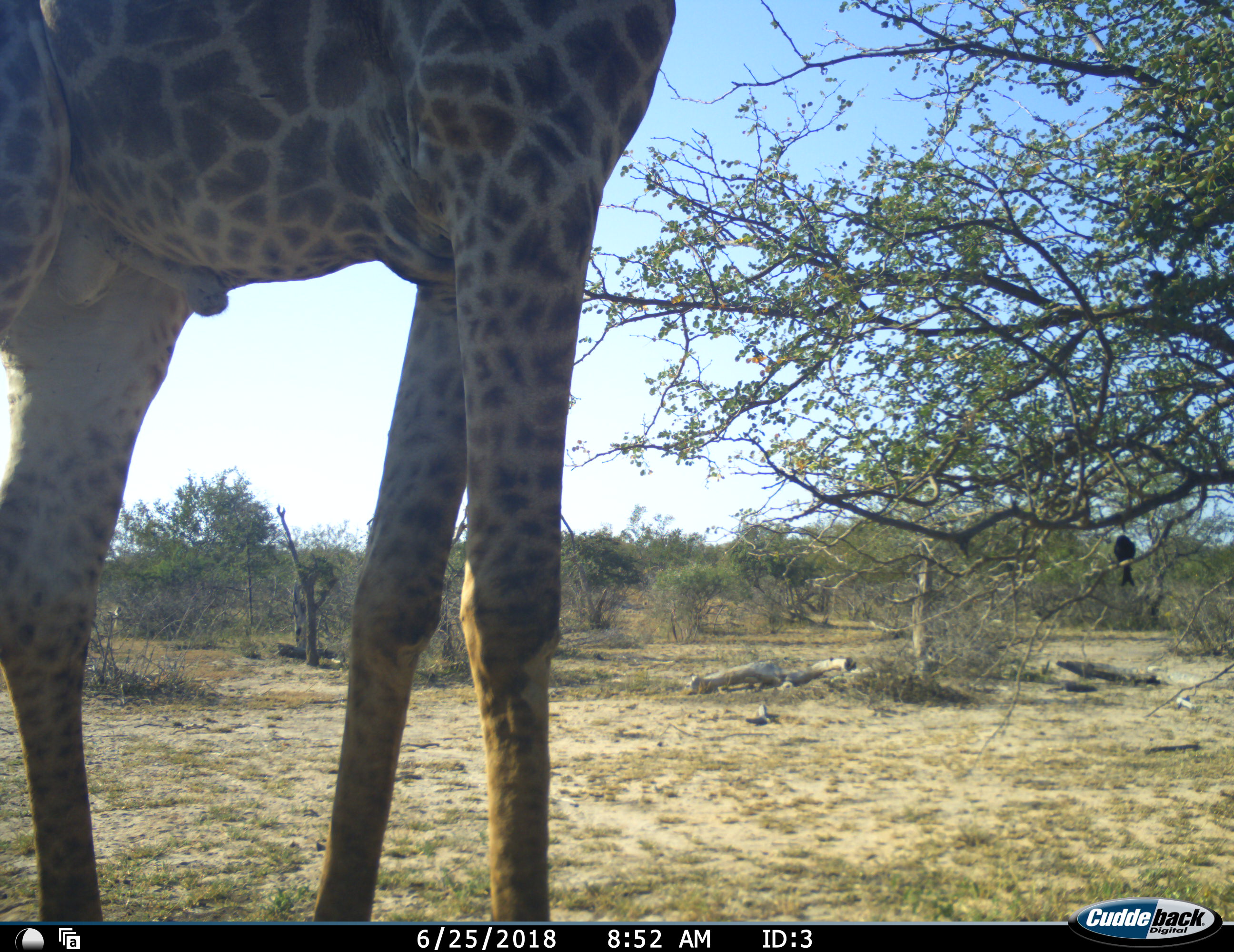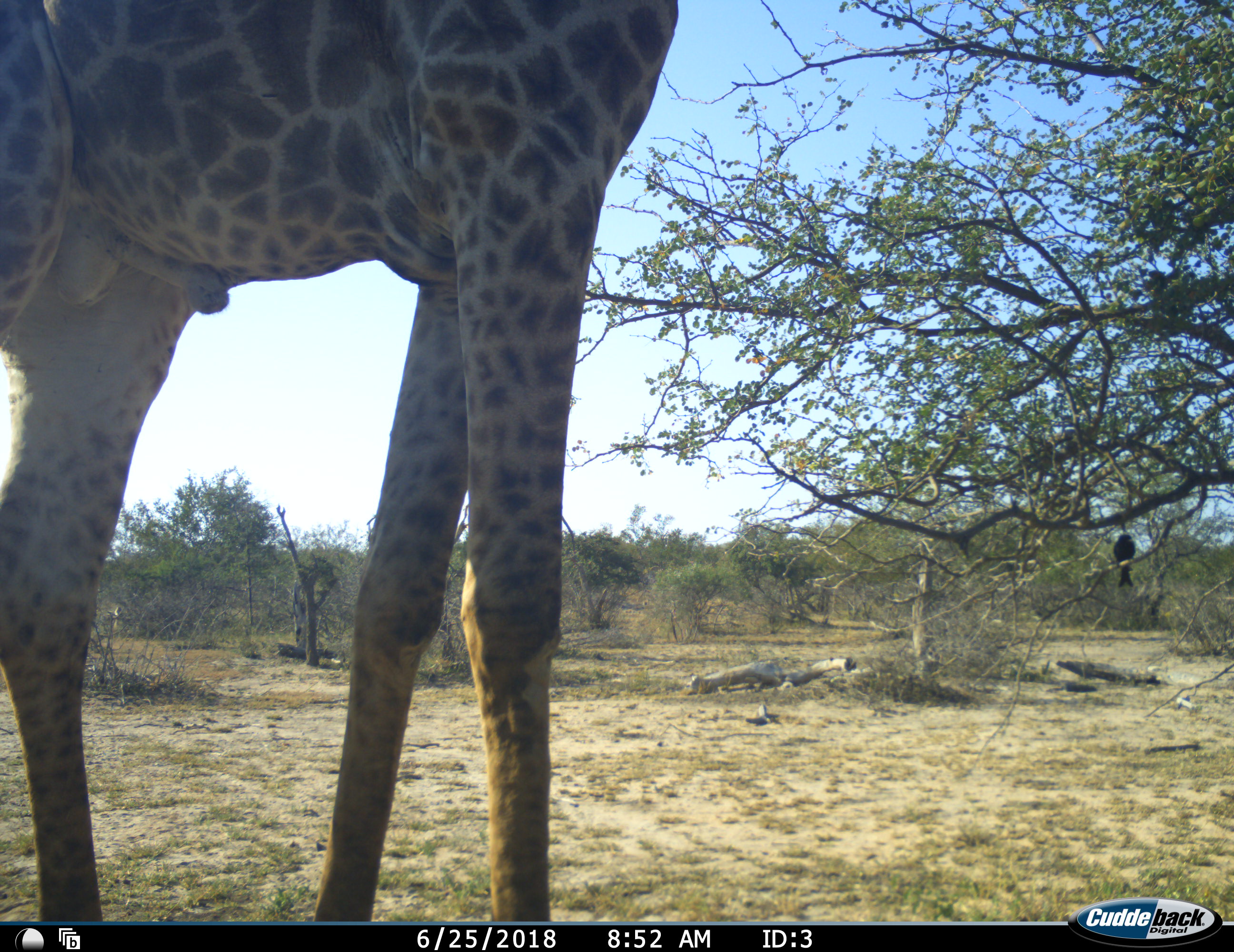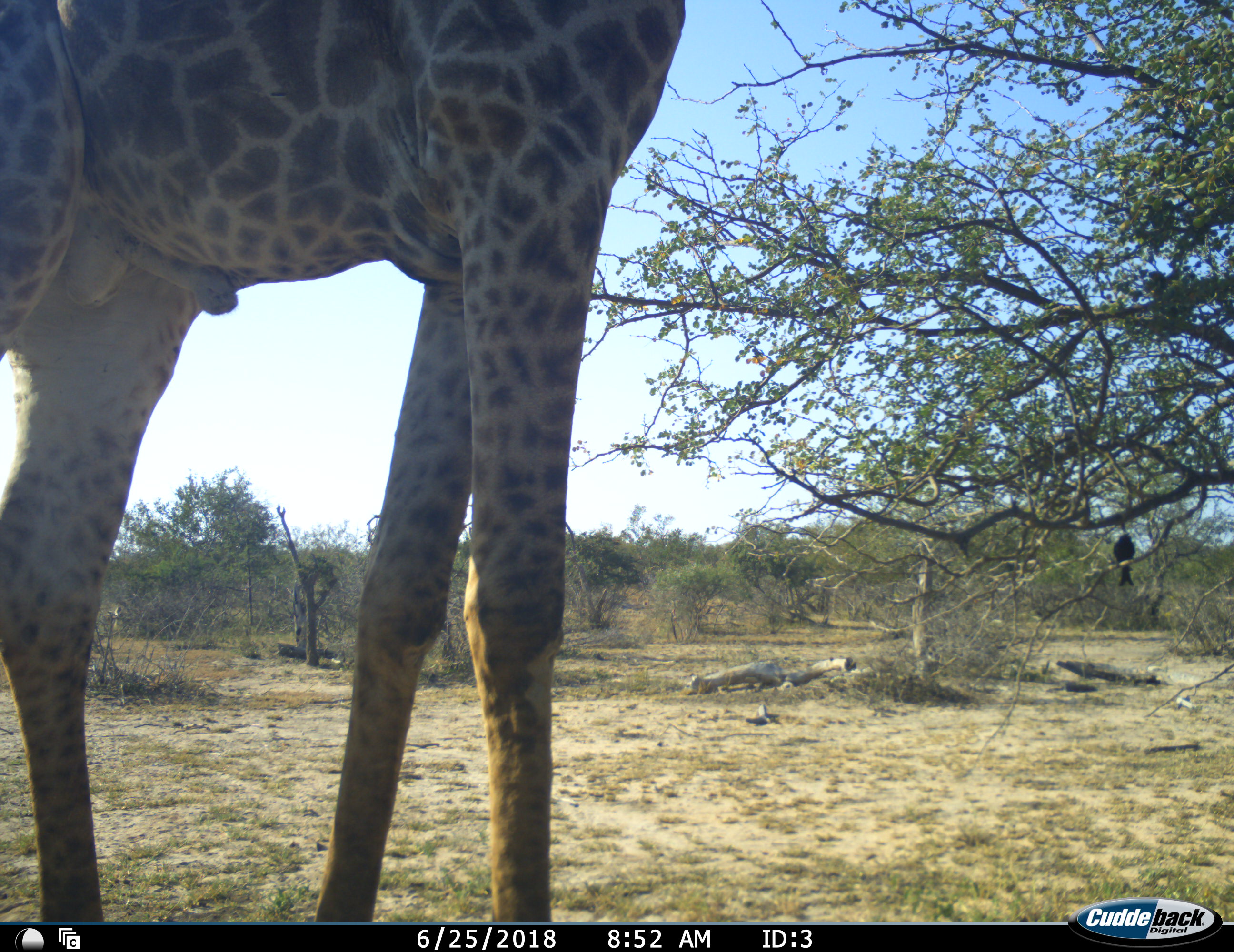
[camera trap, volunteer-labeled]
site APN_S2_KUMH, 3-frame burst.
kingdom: Animalia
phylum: Chordata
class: Aves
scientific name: Aves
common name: bird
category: birdother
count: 1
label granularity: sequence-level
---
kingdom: Animalia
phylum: Chordata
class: Mammalia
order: Artiodactyla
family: Giraffidae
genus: Giraffa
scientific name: Giraffa camelopardalis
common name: giraffe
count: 1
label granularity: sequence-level